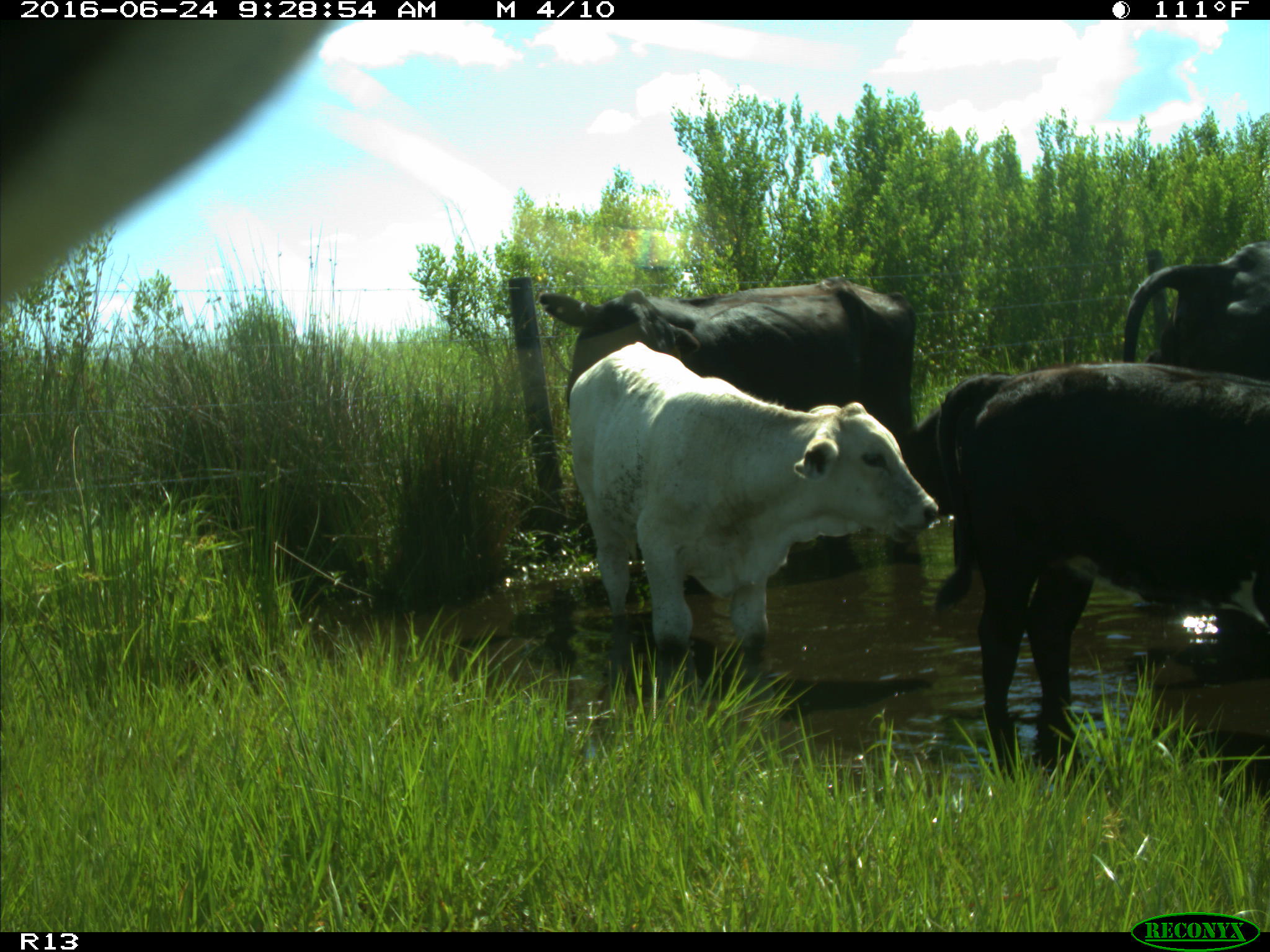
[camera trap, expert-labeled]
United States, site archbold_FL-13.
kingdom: Animalia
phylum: Chordata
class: Mammalia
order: Artiodactyla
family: Bovidae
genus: Bos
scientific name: Bos taurus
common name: domestic cow